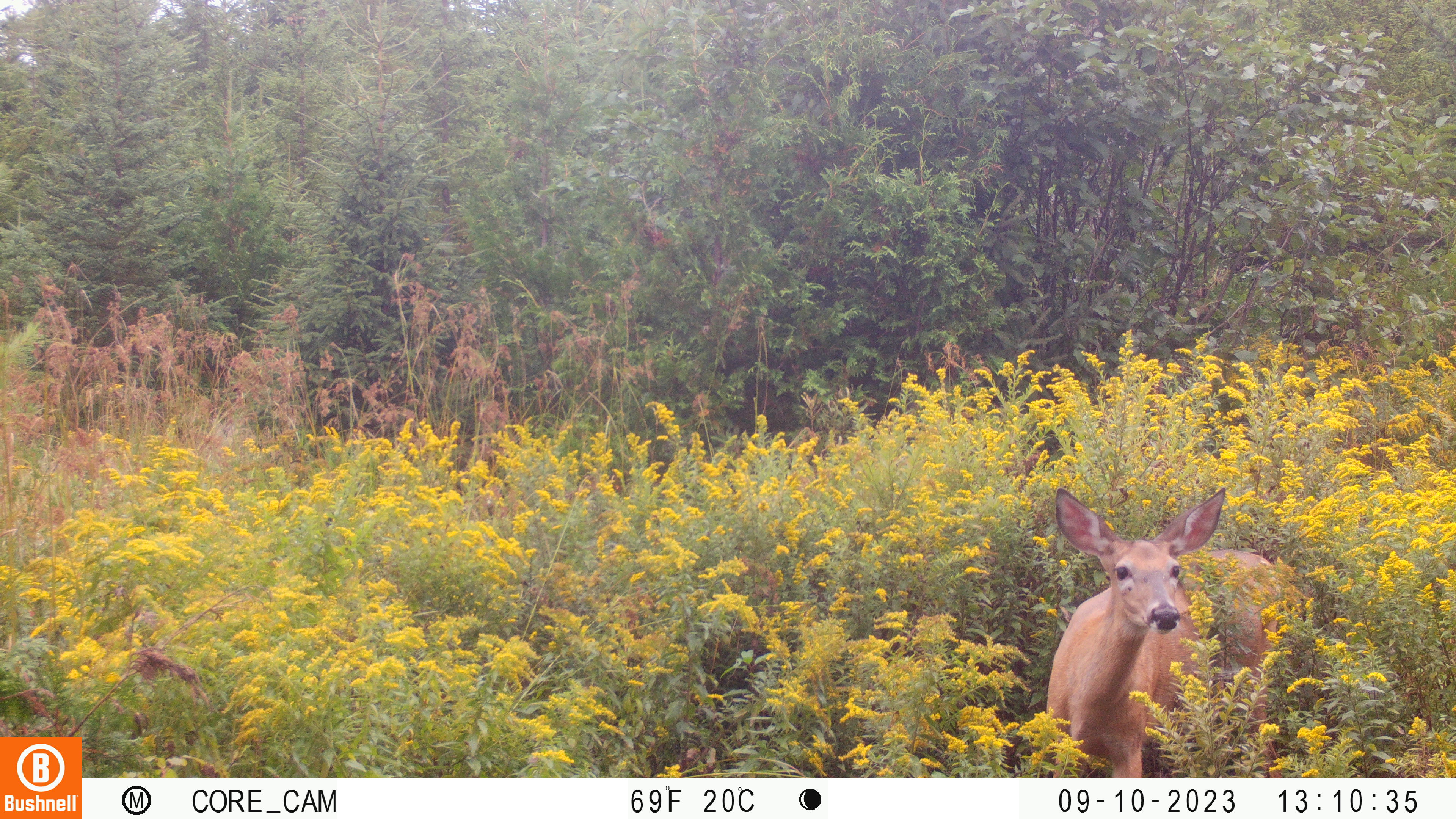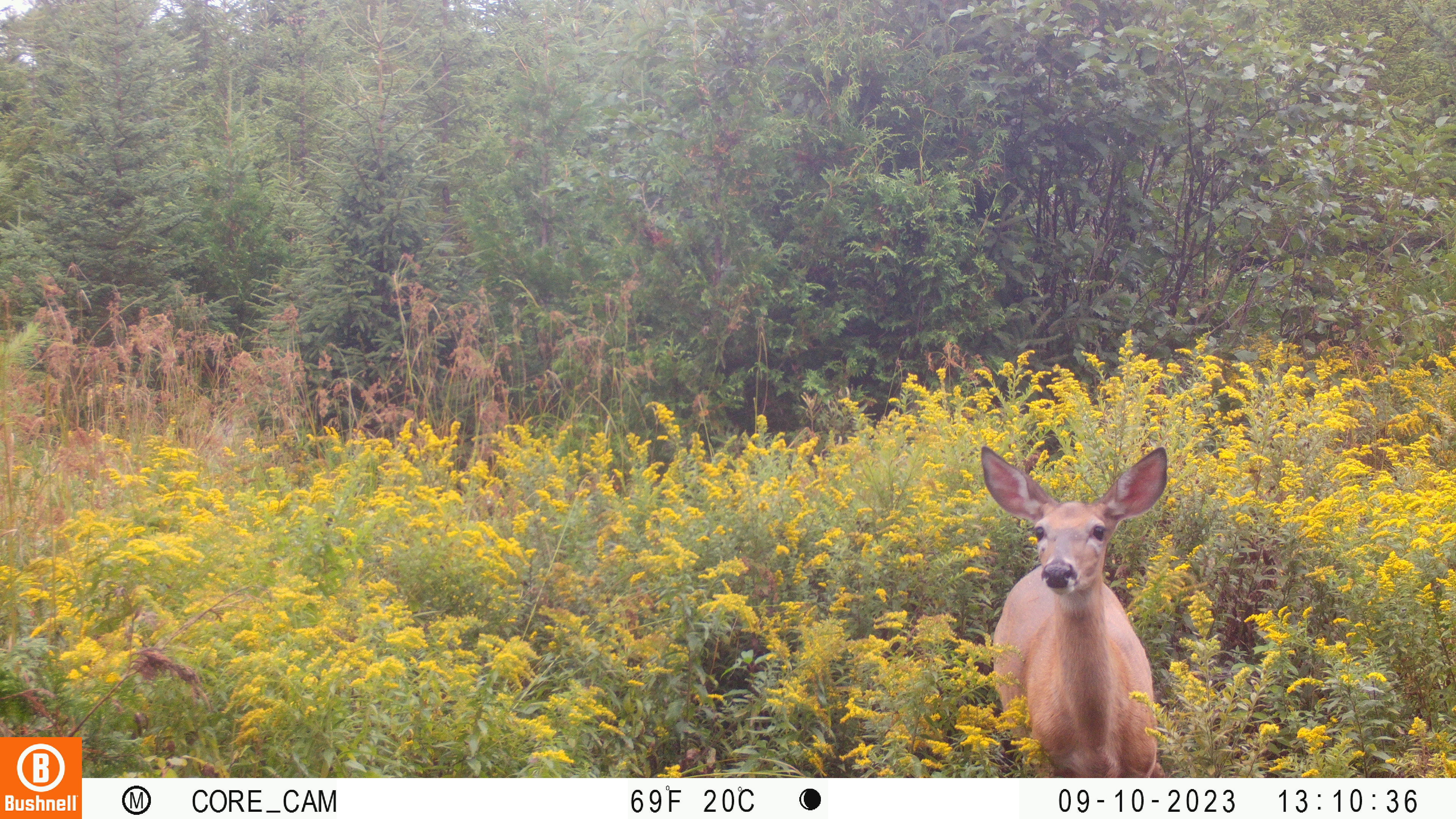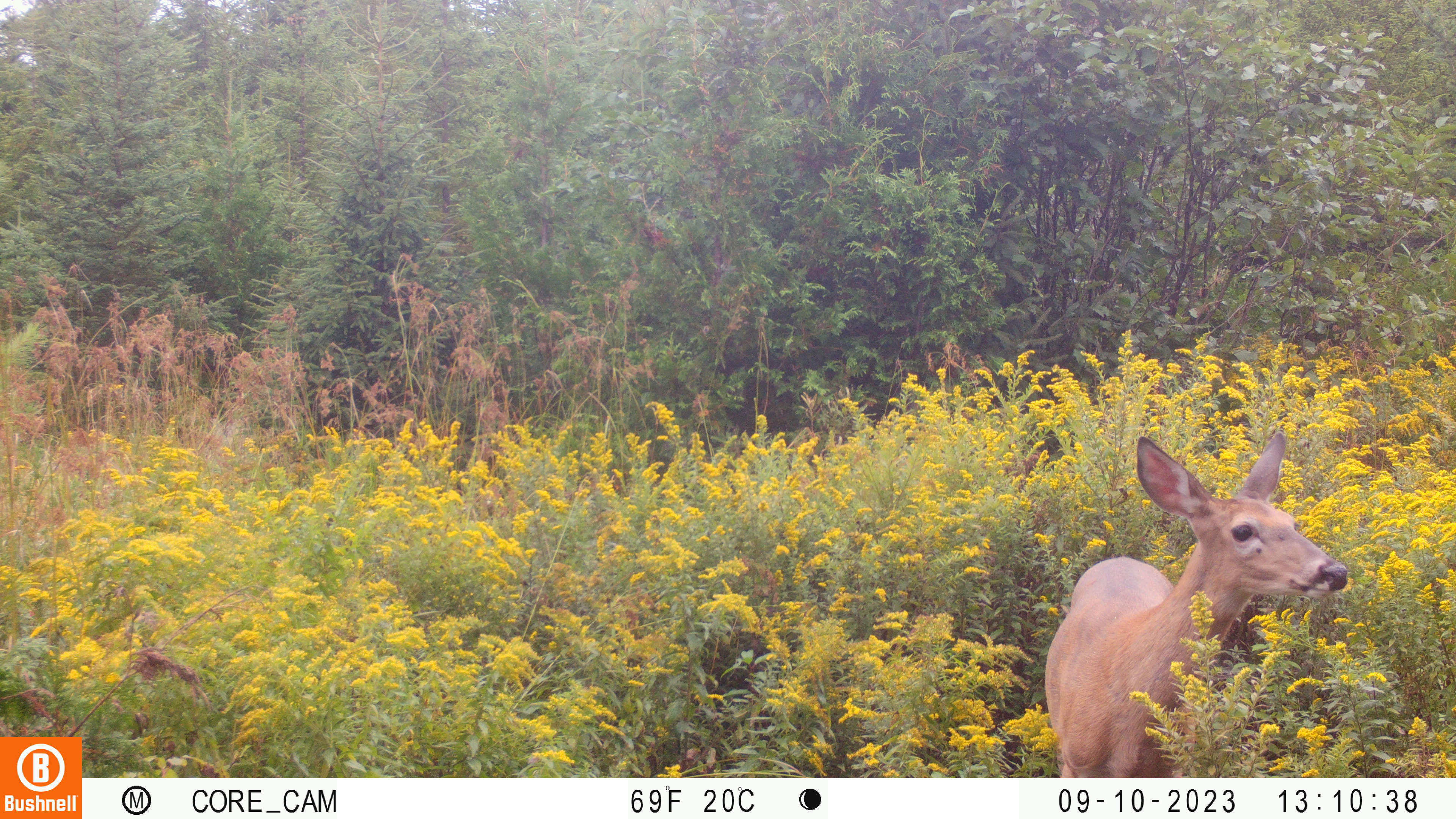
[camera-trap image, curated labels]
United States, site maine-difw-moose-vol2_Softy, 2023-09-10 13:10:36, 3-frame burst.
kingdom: Animalia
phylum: Chordata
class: Mammalia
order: Artiodactyla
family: Cervidae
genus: Odocoileus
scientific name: Odocoileus virginianus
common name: white-tailed deer